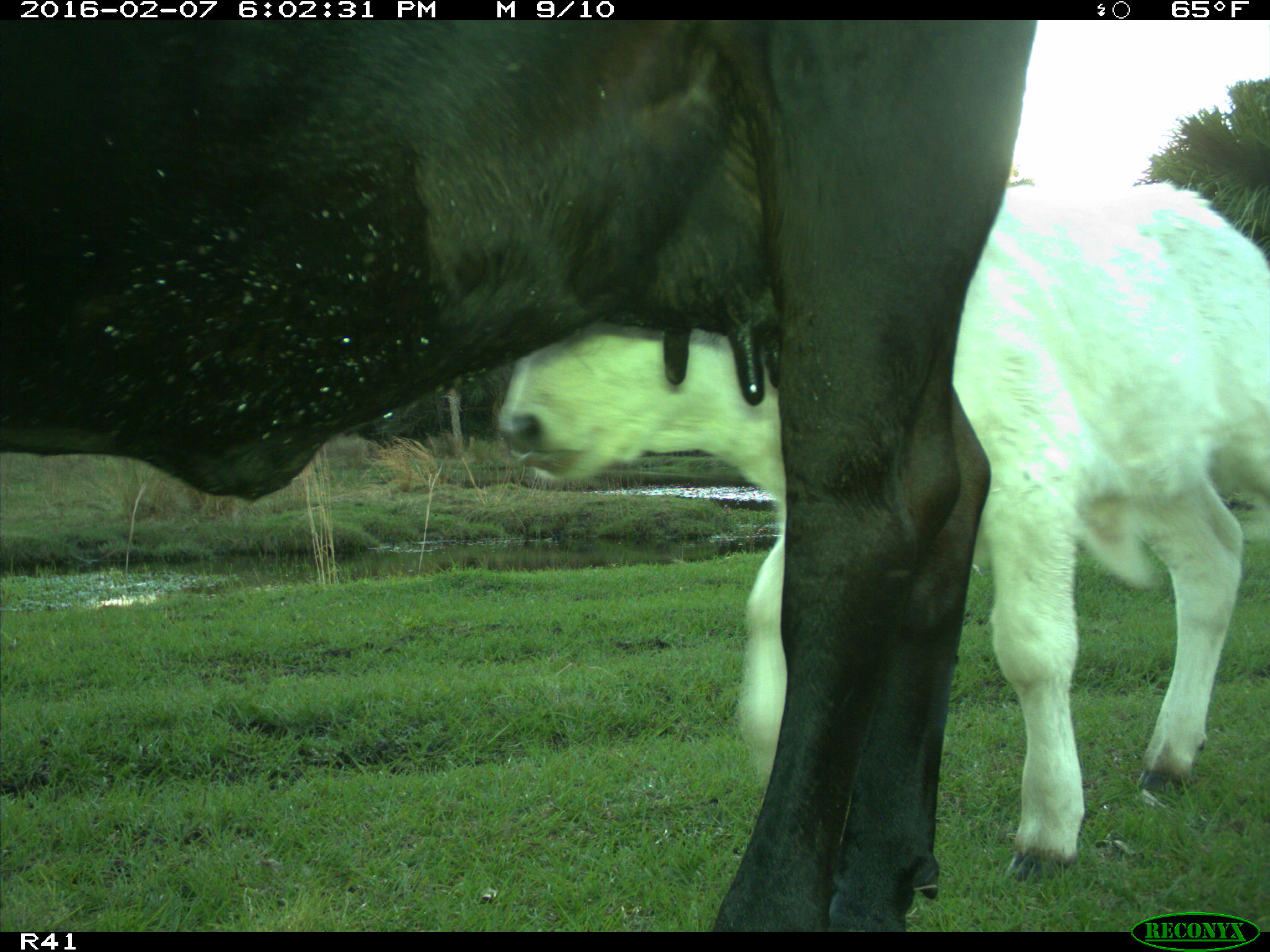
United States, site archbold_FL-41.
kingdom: Animalia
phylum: Chordata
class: Mammalia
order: Artiodactyla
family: Bovidae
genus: Bos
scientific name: Bos taurus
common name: domestic cow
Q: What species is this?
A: Bos taurus (domestic cow).